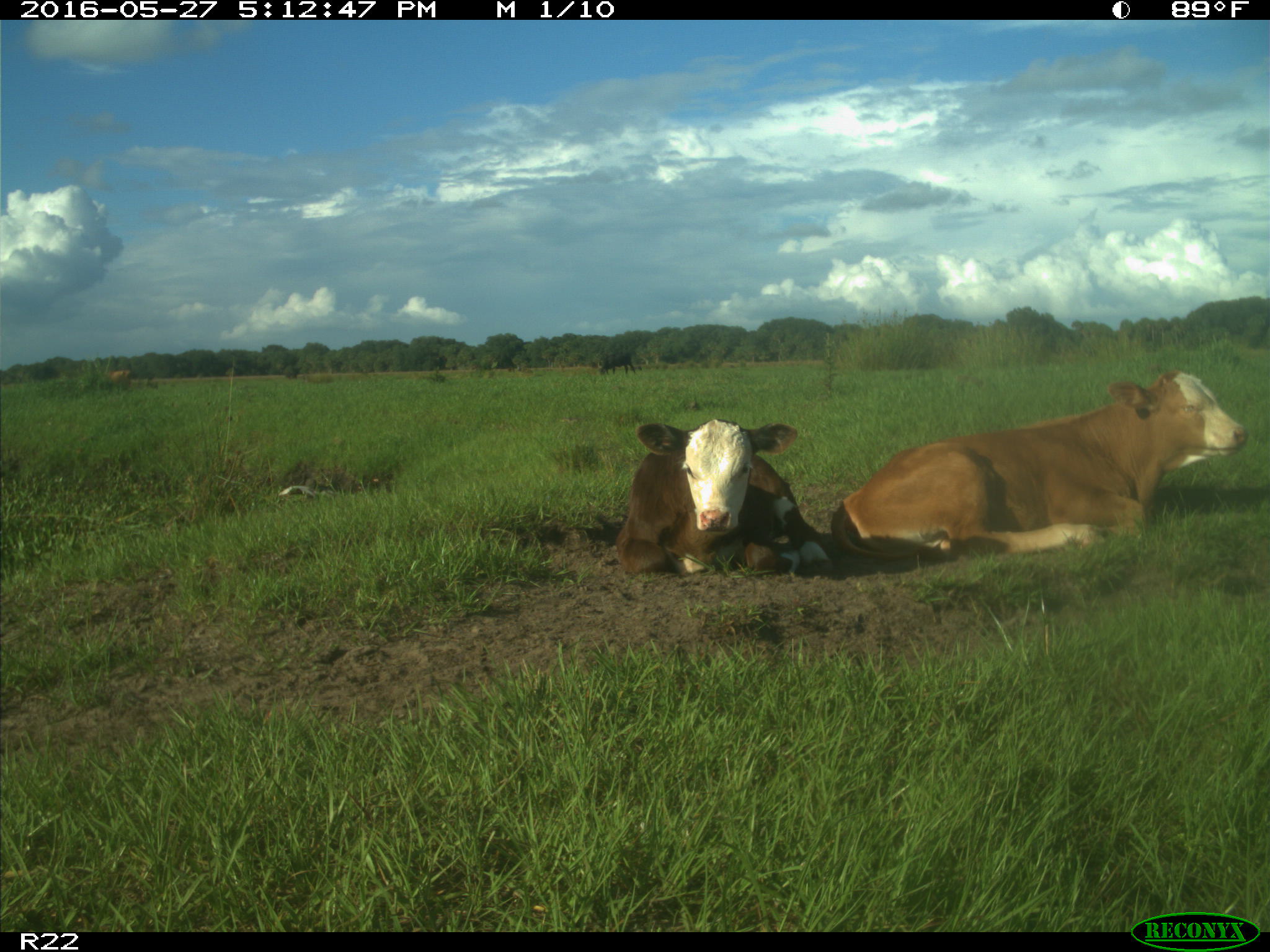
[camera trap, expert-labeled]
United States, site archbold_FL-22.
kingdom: Animalia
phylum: Chordata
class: Mammalia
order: Artiodactyla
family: Bovidae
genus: Bos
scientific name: Bos taurus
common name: domestic cow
Bos taurus (domestic cow).